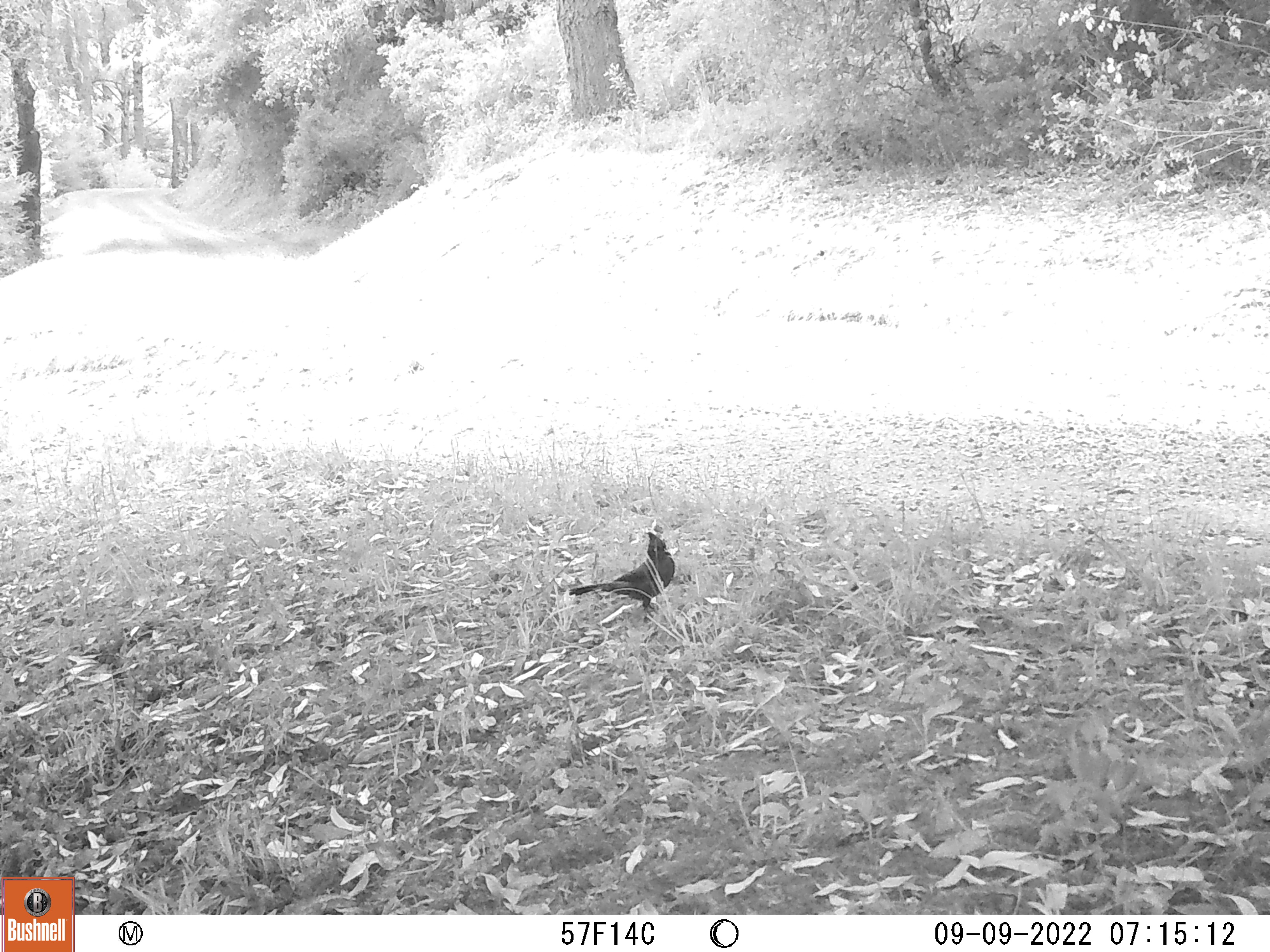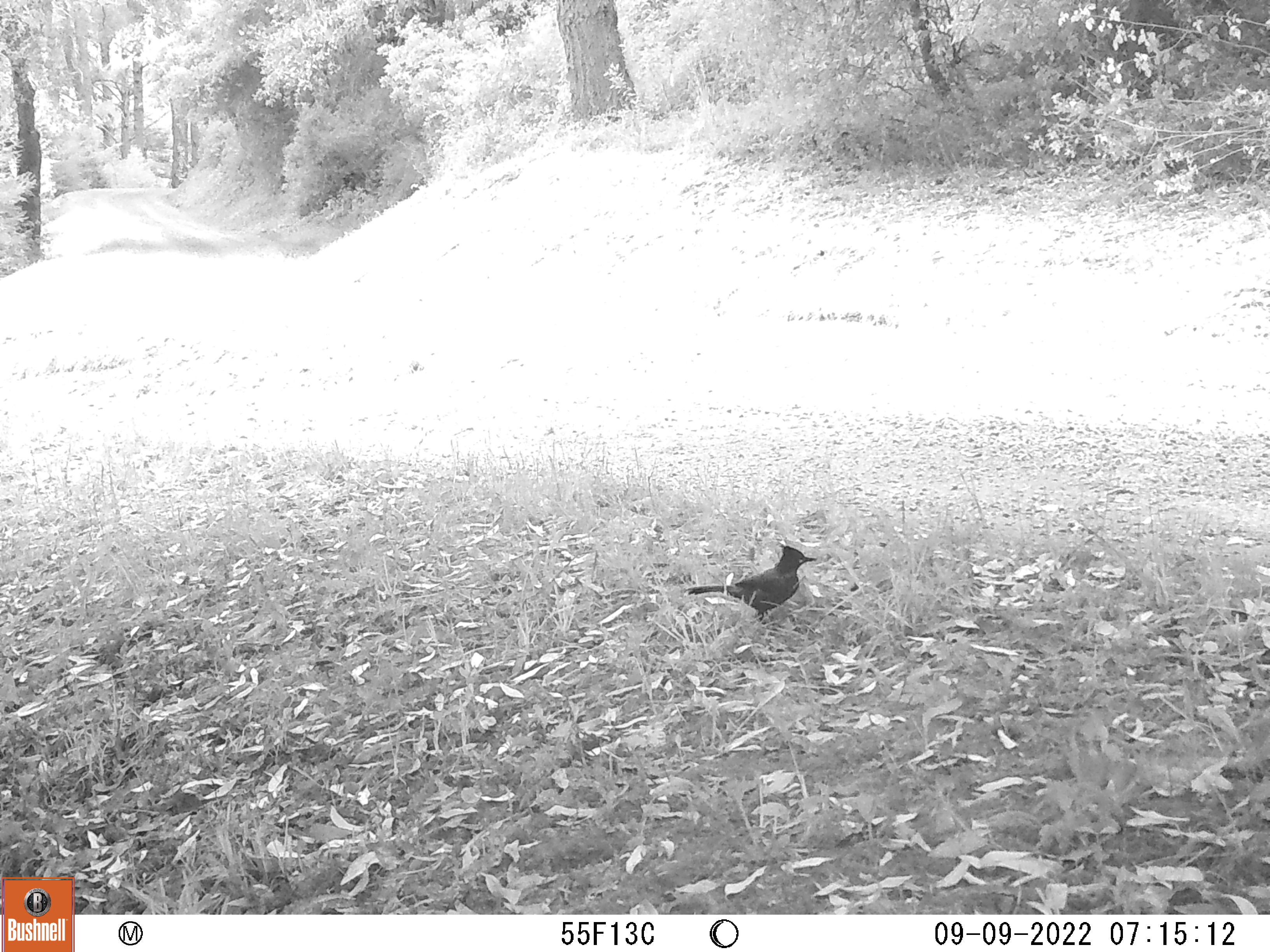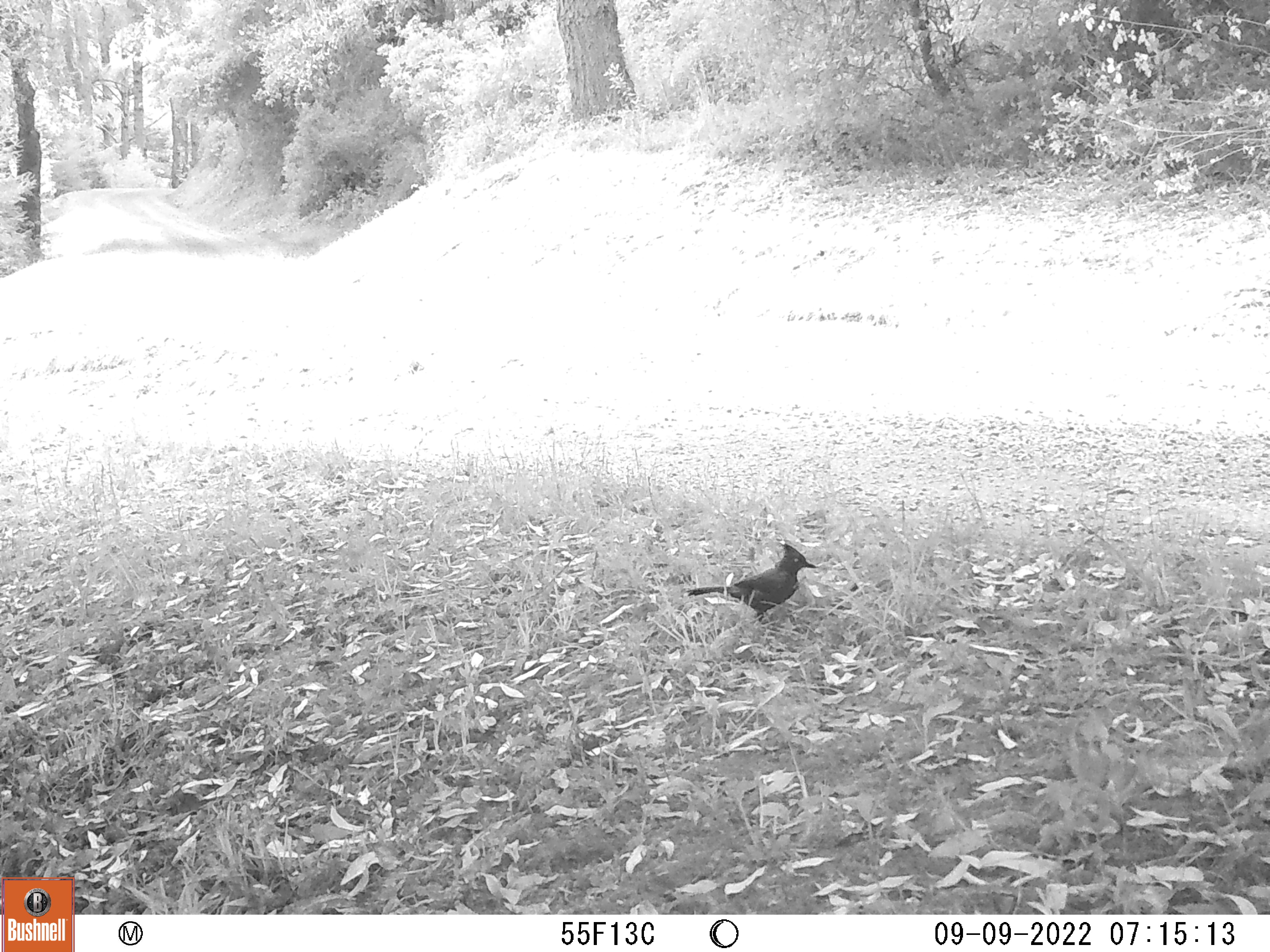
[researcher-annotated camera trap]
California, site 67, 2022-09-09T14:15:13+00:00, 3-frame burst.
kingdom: Animalia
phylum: Chordata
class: Aves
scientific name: Aves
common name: bird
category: unknown bird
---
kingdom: Animalia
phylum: Chordata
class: Aves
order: Passeriformes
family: Corvidae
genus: Cyanocitta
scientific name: Cyanocitta stelleri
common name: steller's jay